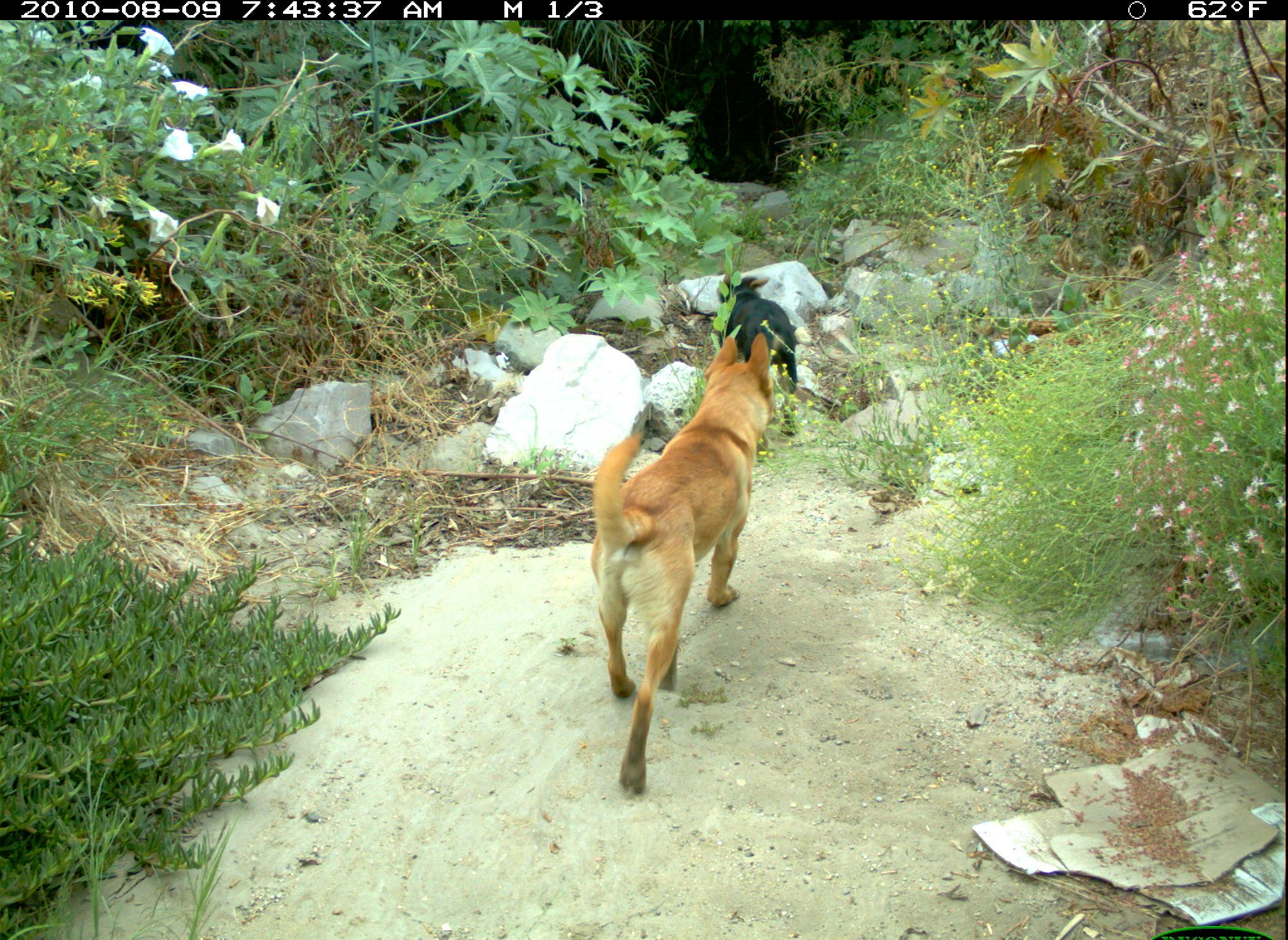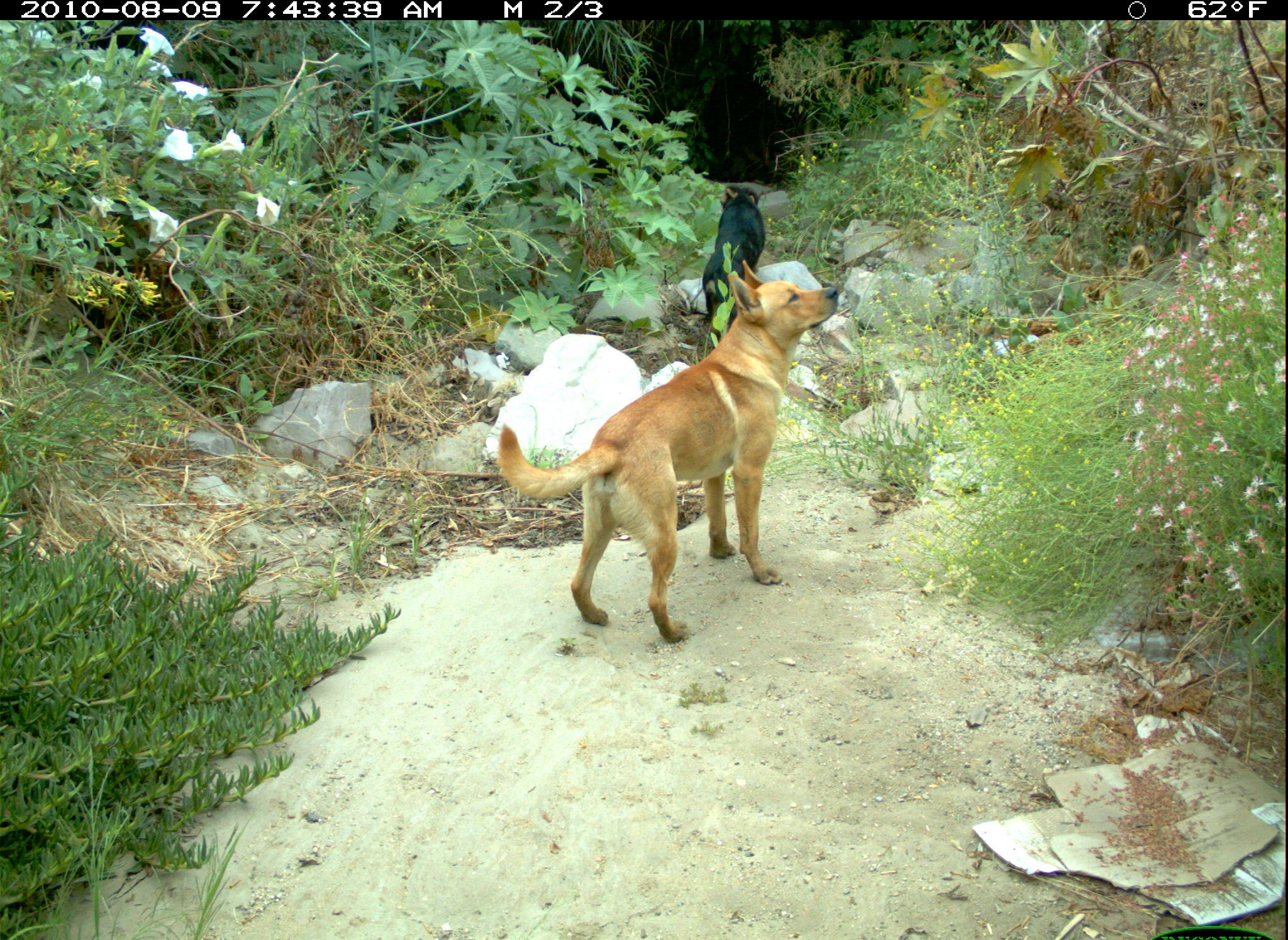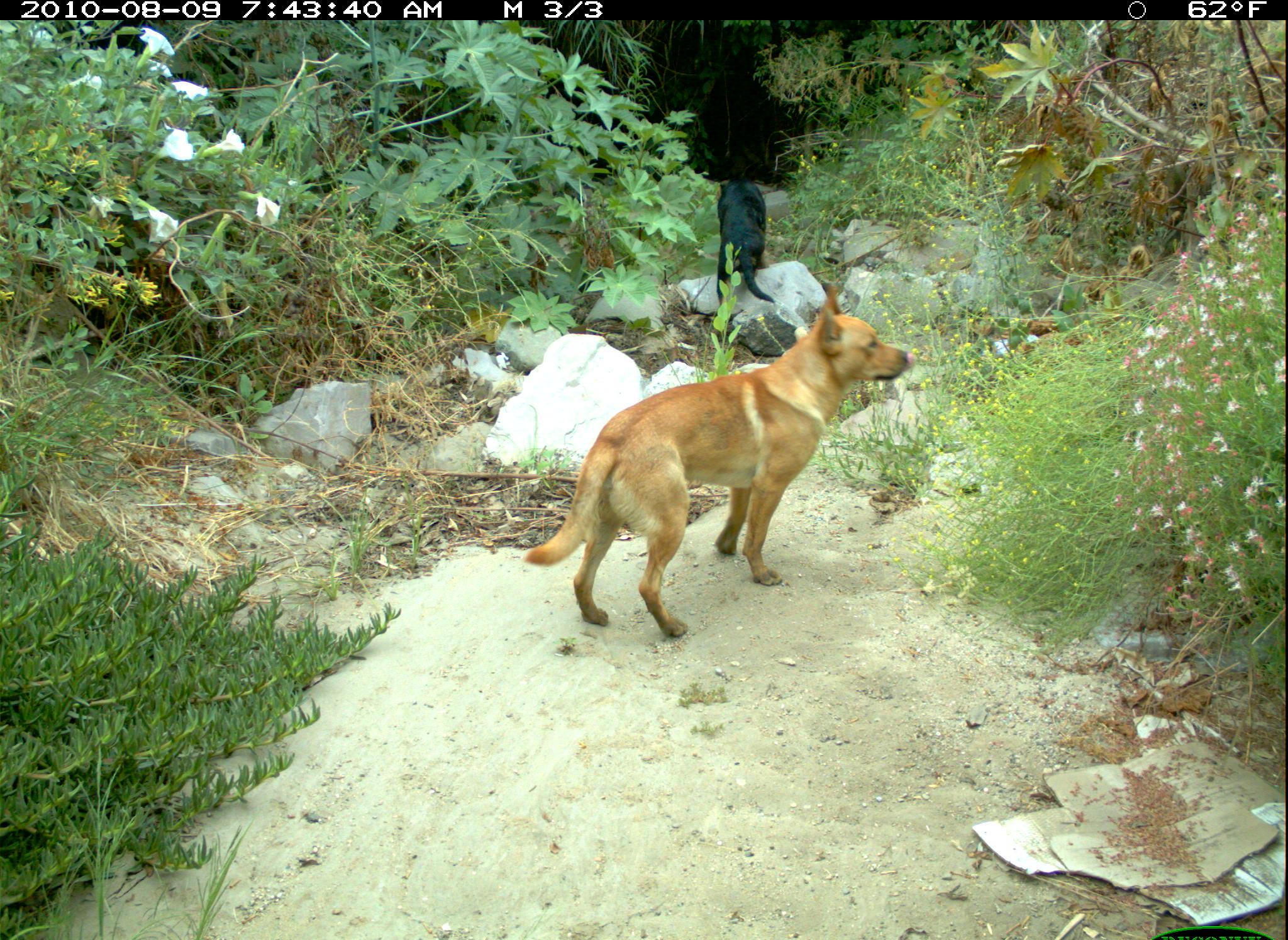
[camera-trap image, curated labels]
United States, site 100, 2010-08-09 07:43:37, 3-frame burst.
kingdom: Animalia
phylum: Chordata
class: Mammalia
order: Carnivora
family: Canidae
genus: Canis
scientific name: Canis familiaris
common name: domestic dog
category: dog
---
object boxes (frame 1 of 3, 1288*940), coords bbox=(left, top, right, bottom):
dog: bbox=(580, 335, 805, 802); bbox=(710, 264, 819, 391)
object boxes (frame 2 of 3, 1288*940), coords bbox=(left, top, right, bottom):
dog: bbox=(496, 254, 842, 652); bbox=(698, 175, 777, 351)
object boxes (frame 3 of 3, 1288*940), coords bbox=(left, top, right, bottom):
dog: bbox=(520, 296, 918, 649); bbox=(696, 145, 808, 316)